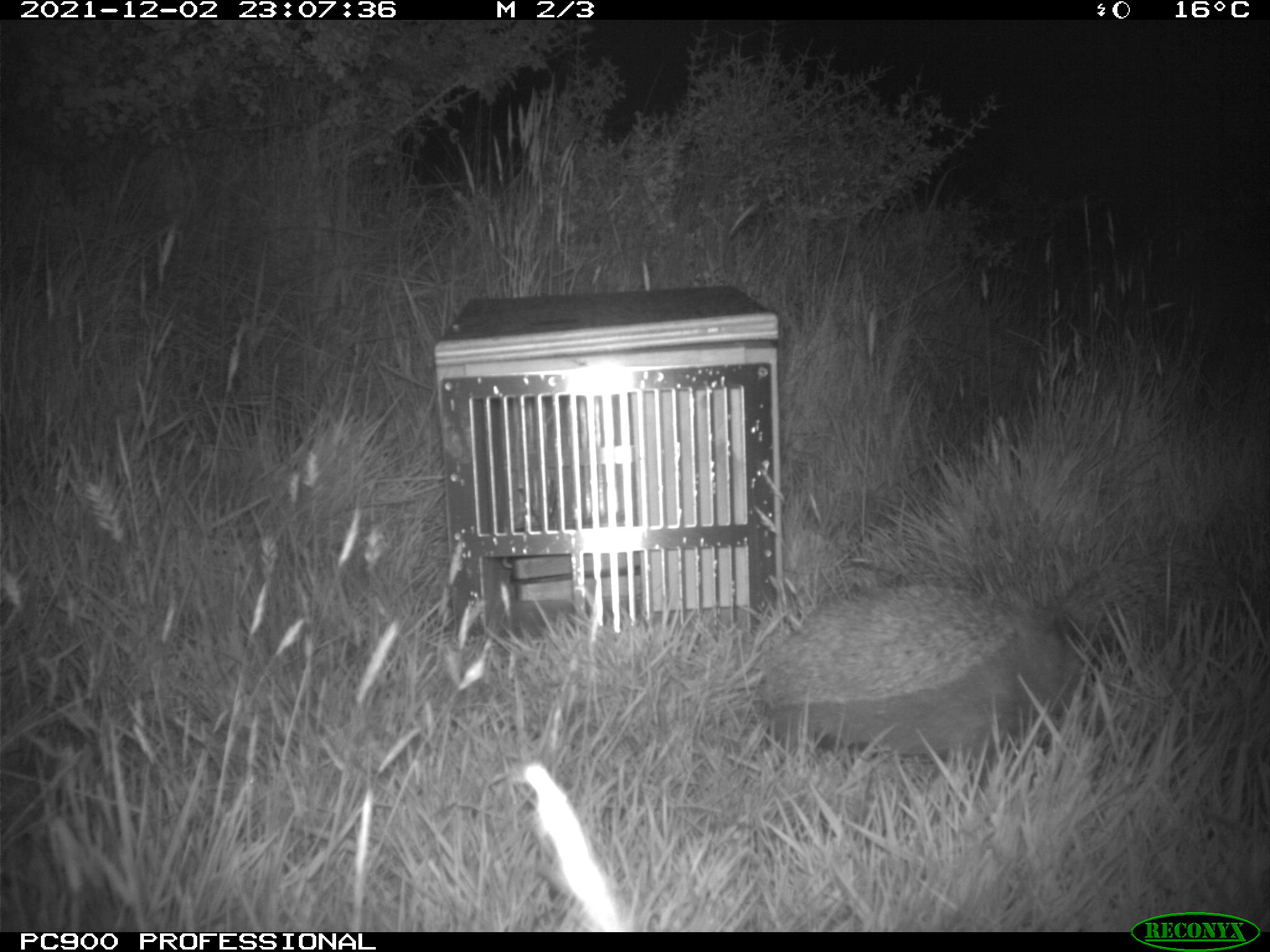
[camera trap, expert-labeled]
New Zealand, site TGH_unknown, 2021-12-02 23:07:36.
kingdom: Animalia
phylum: Chordata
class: Mammalia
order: Eulipotyphla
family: Erinaceidae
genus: Erinaceus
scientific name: Erinaceus europaeus europaeus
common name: european hedgehog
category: hedgehog